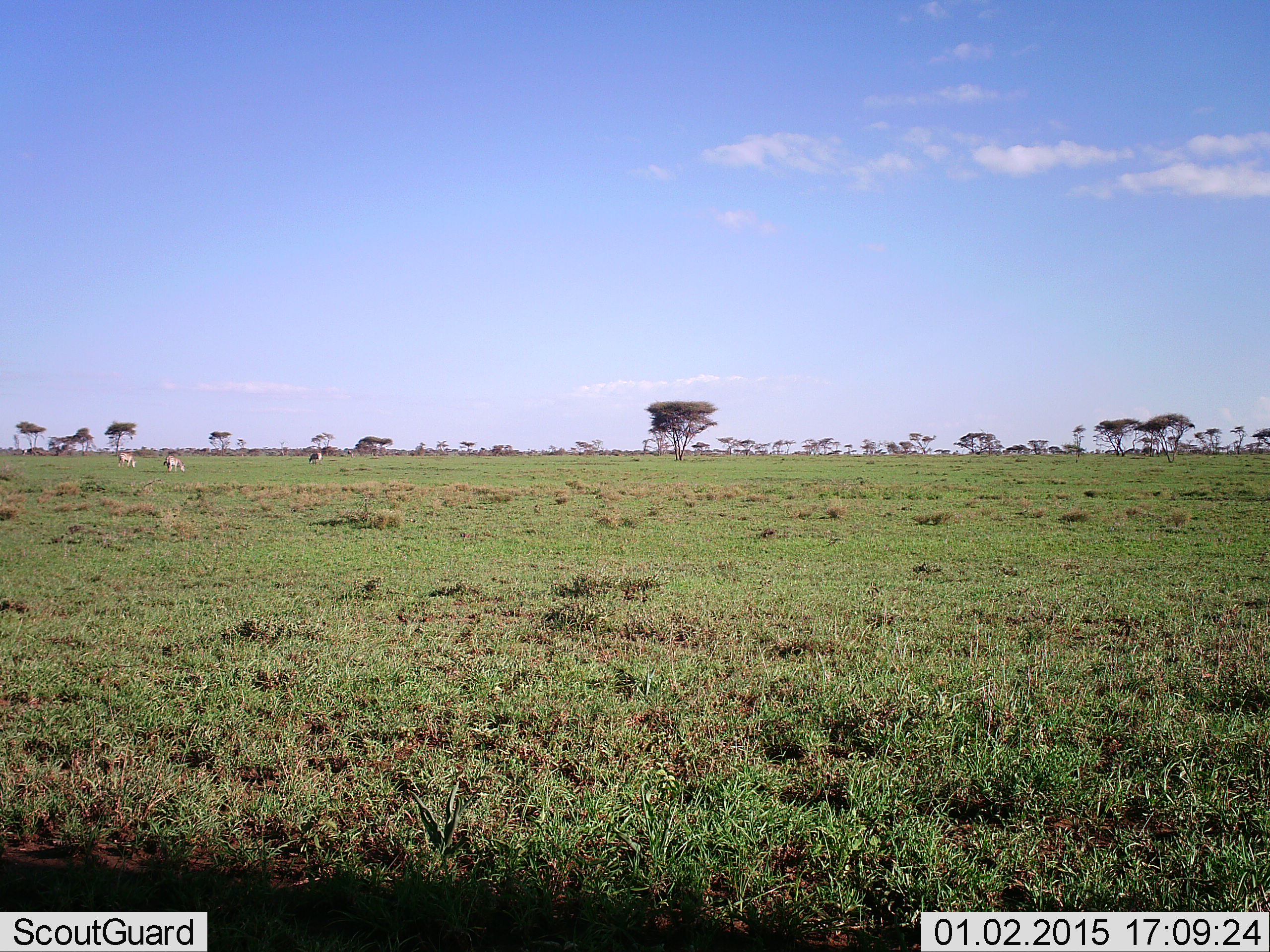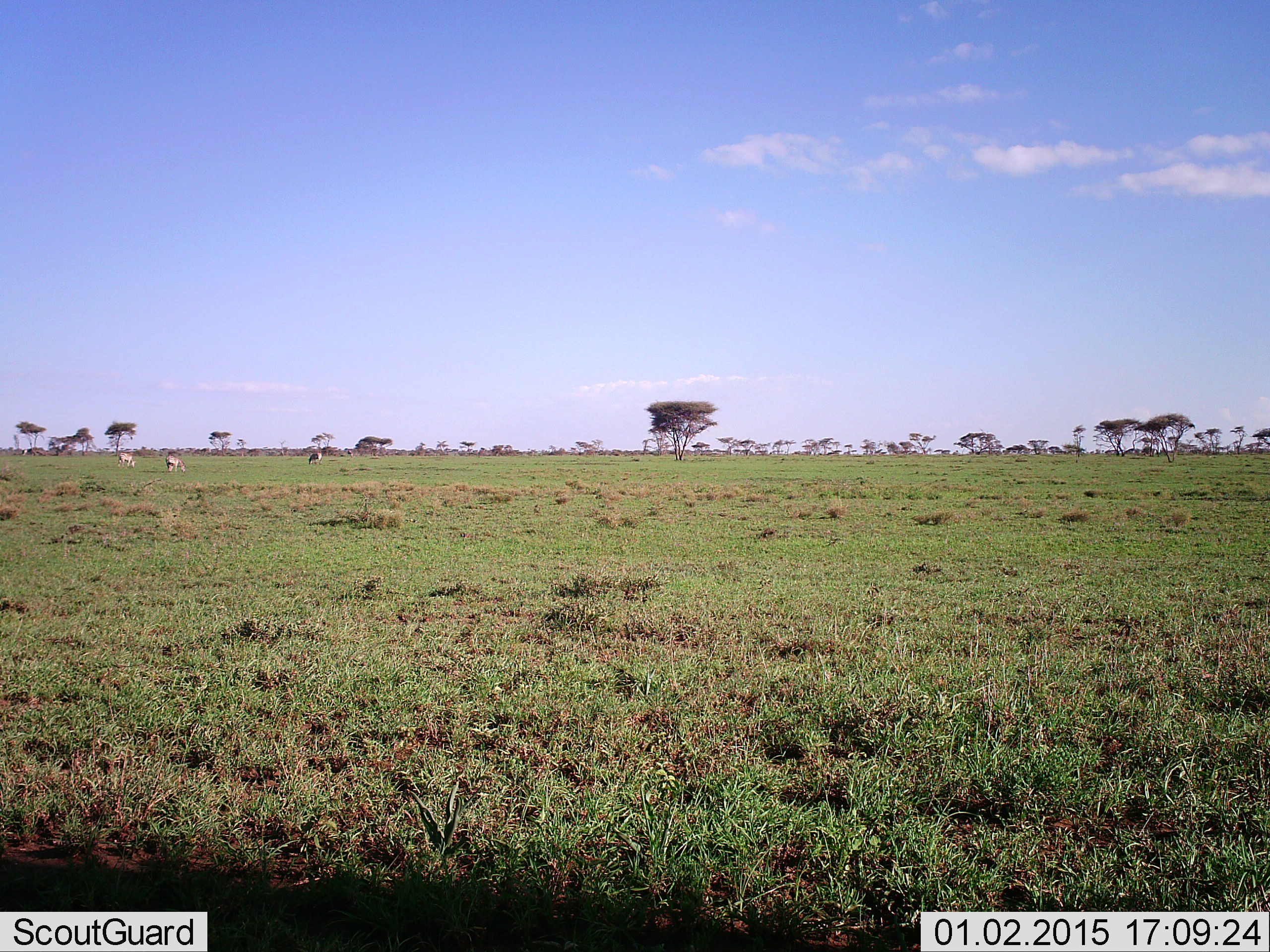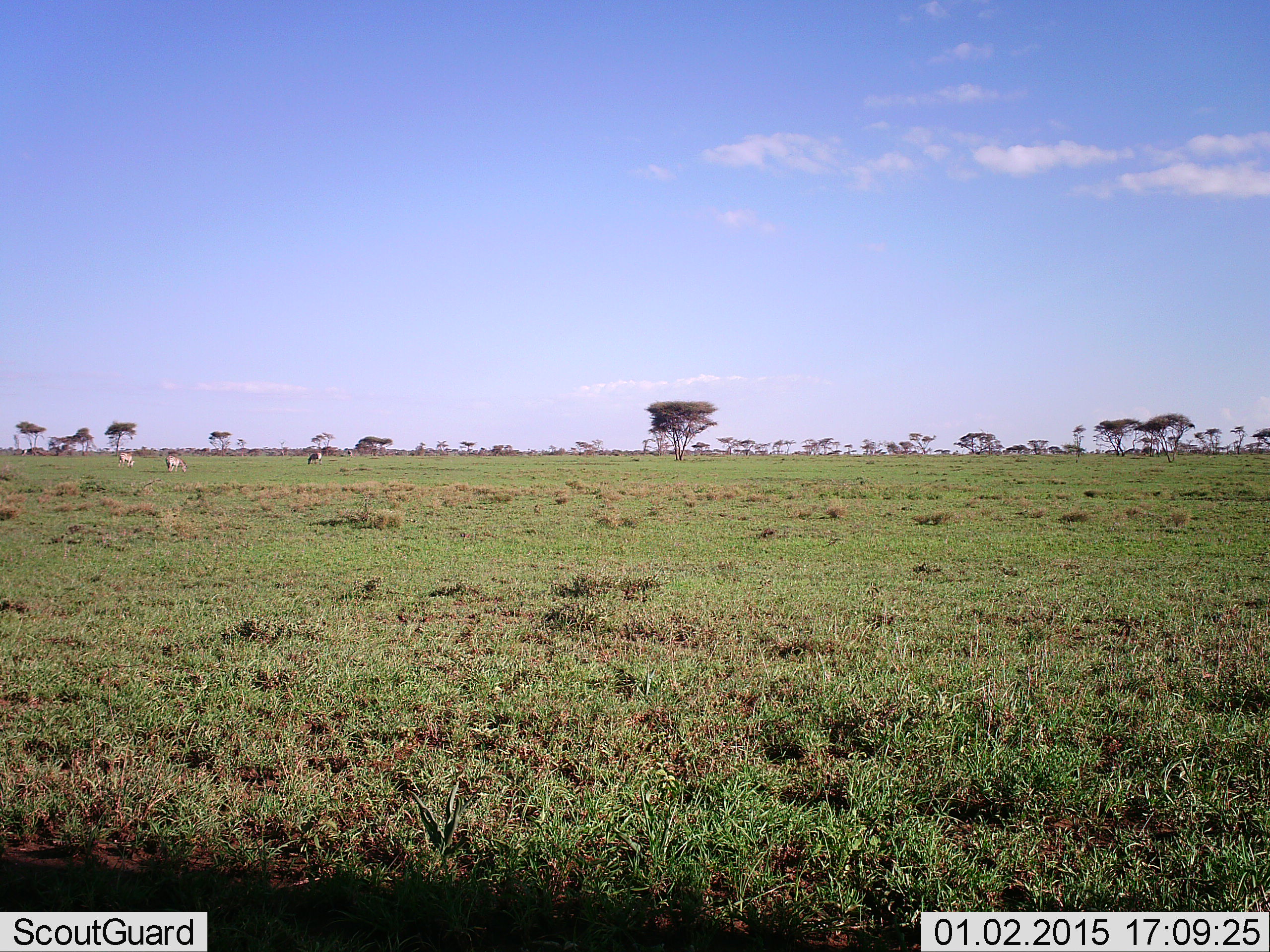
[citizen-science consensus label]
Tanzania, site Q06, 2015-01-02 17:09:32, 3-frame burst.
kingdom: Animalia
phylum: Chordata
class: Mammalia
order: Artiodactyla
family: Bovidae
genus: Tragelaphus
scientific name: Tragelaphus oryx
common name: eland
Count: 3.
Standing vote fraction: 50%.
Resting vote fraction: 0%.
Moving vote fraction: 0%.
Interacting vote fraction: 0%.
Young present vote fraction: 25%.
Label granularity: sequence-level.